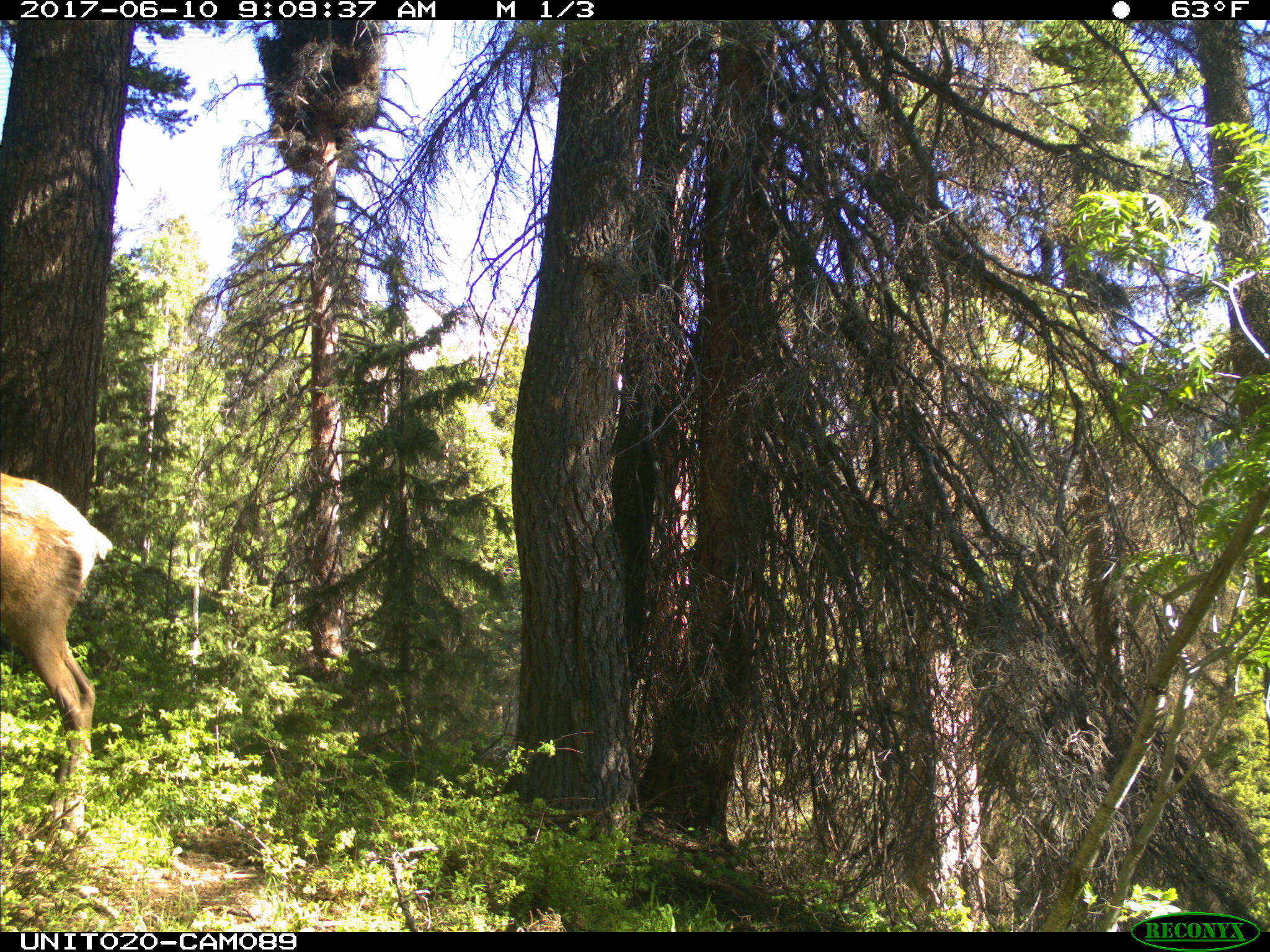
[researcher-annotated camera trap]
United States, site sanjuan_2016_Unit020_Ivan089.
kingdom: Animalia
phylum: Chordata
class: Mammalia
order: Artiodactyla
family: Cervidae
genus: Cervus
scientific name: Cervus elaphus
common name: red deer